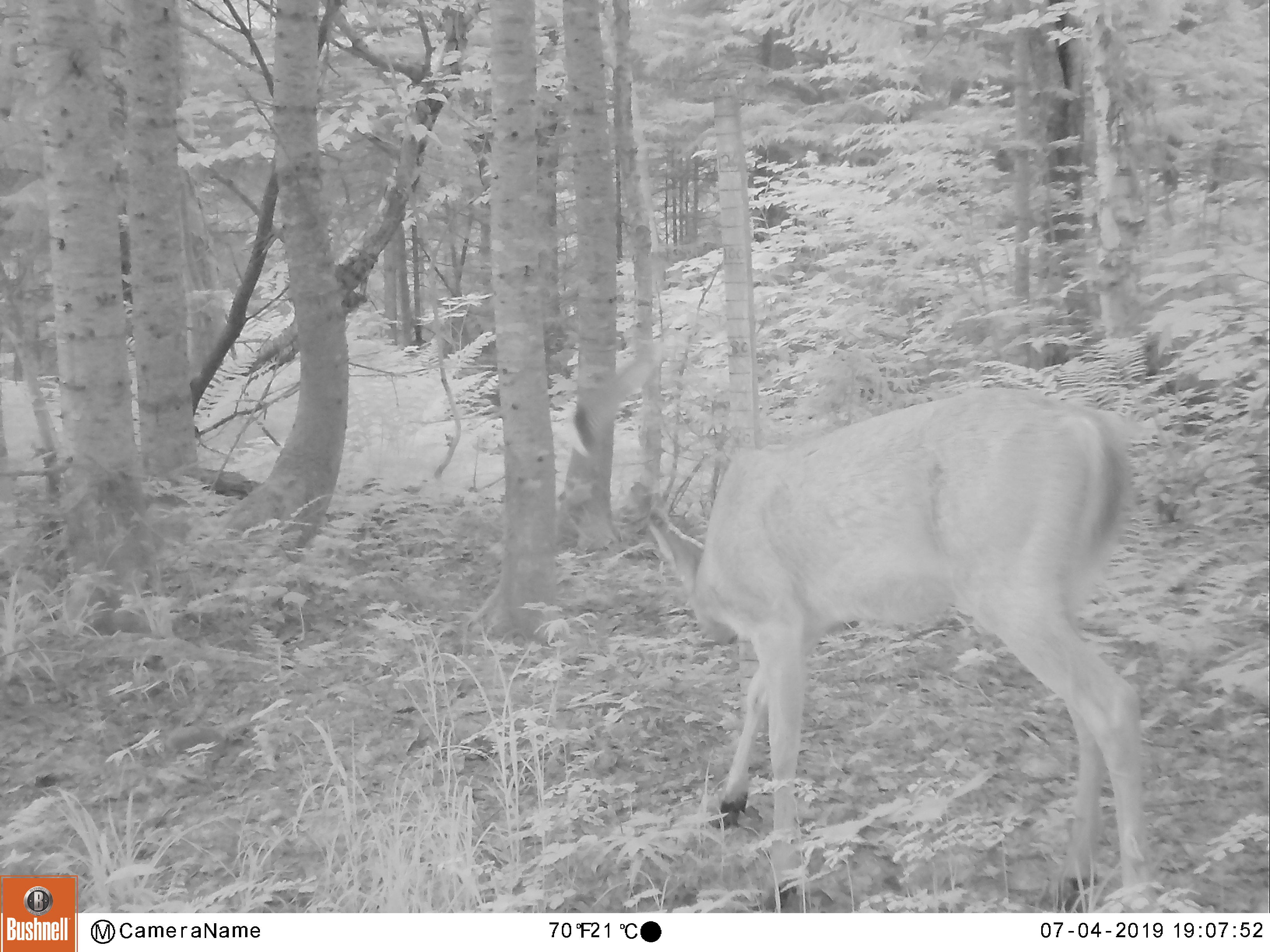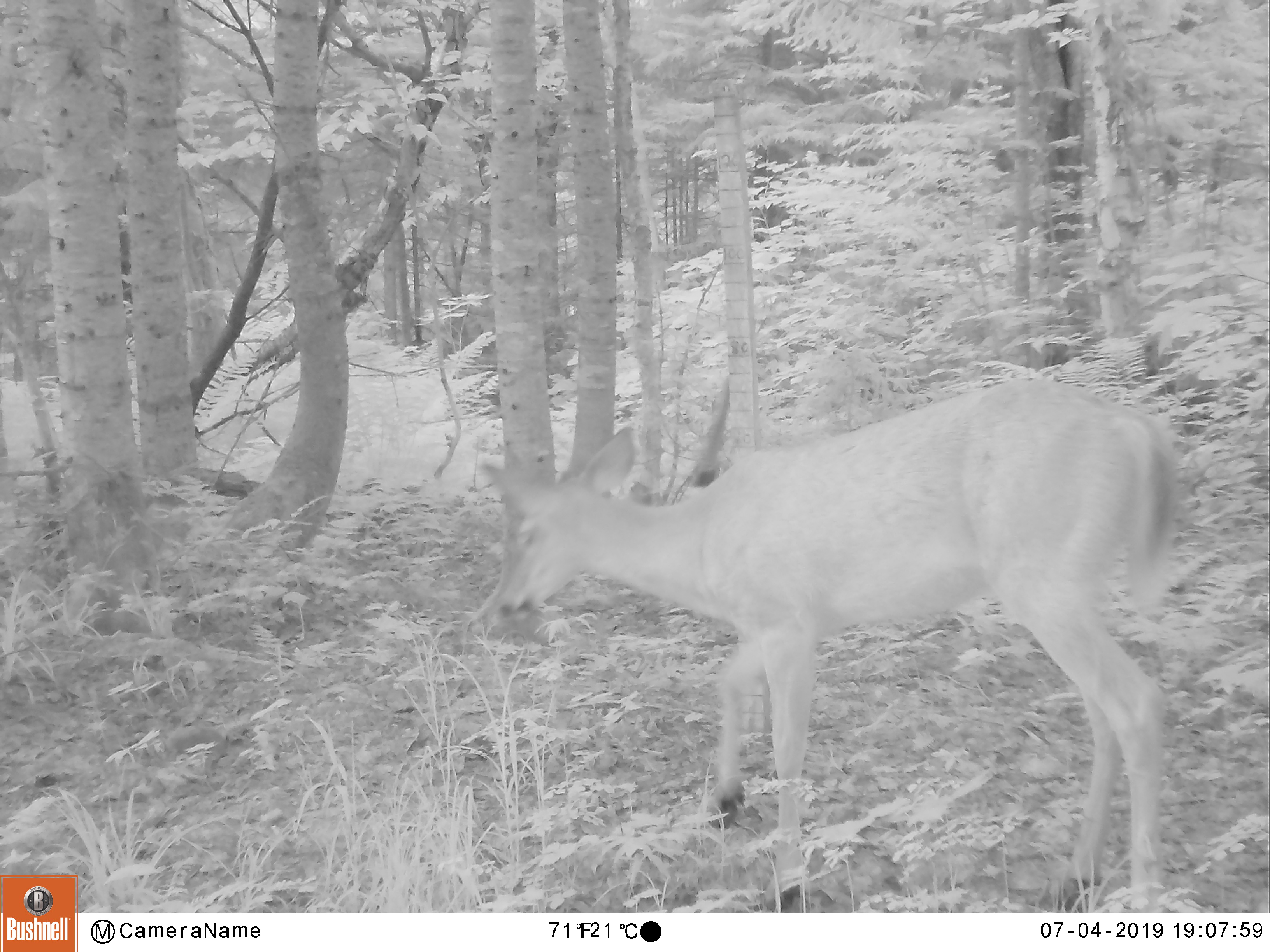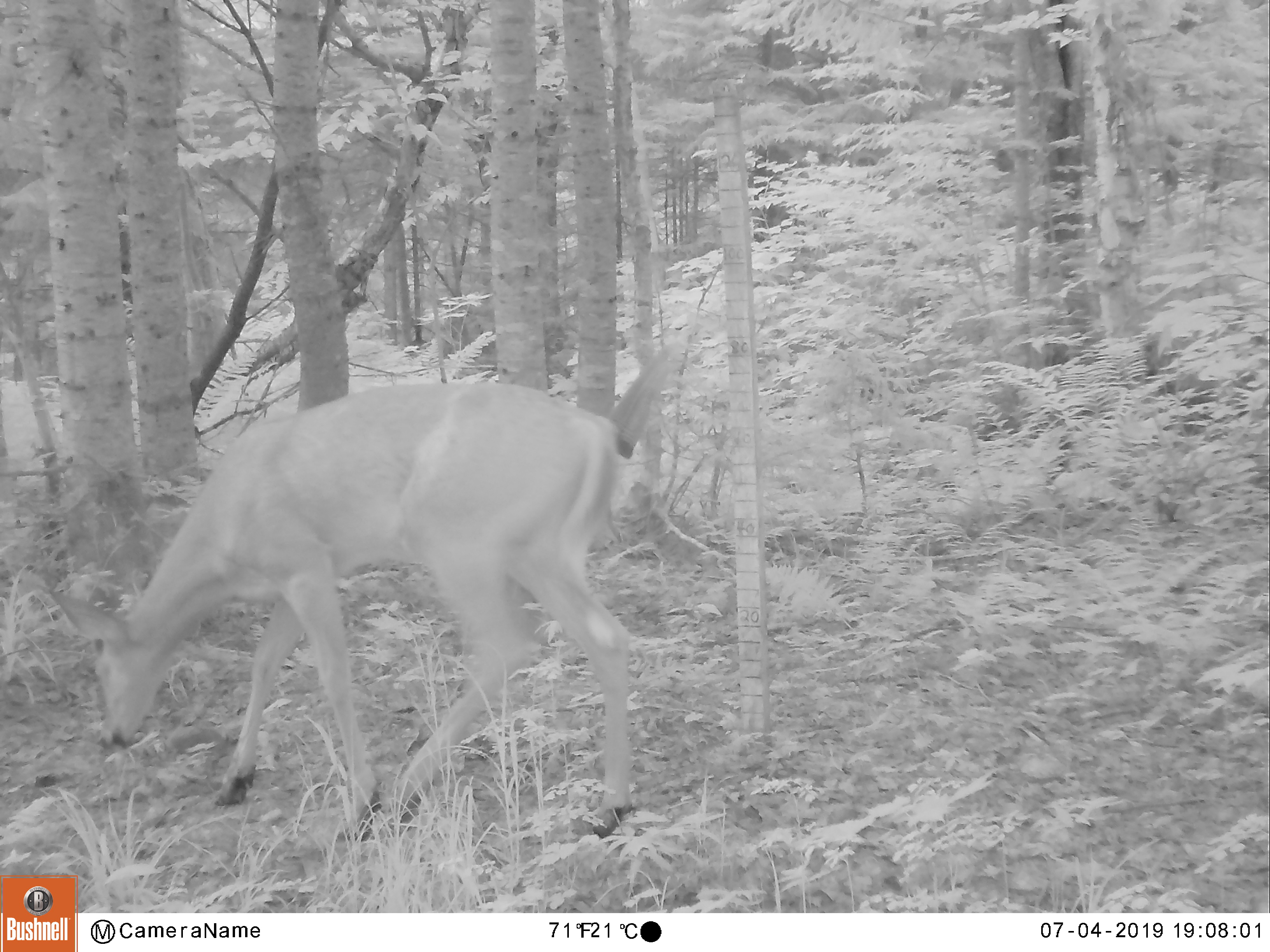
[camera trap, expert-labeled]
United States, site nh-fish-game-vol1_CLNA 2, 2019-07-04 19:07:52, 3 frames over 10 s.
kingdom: Animalia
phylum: Chordata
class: Mammalia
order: Artiodactyla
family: Cervidae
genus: Odocoileus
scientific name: Odocoileus virginianus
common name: white-tailed deer